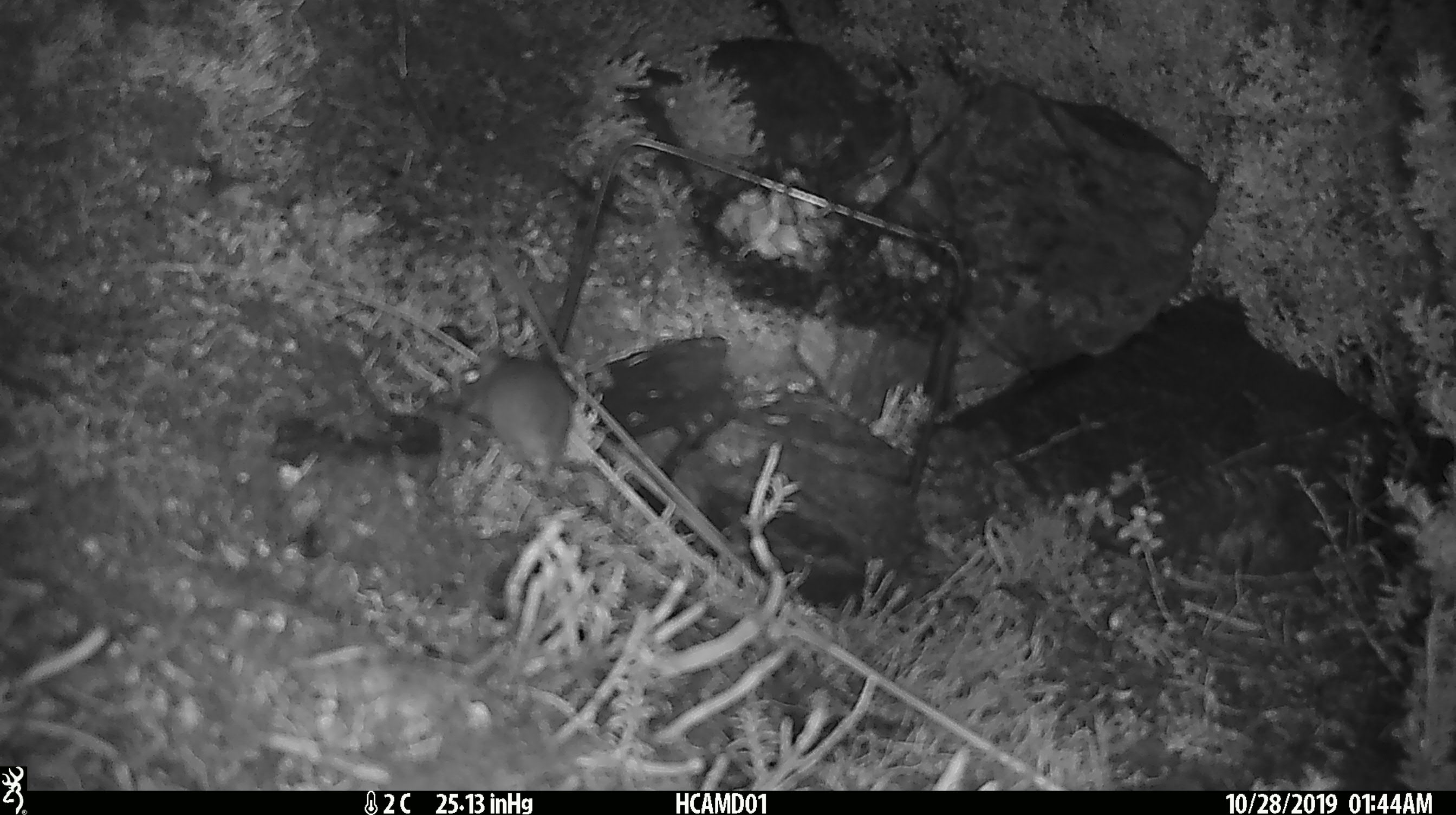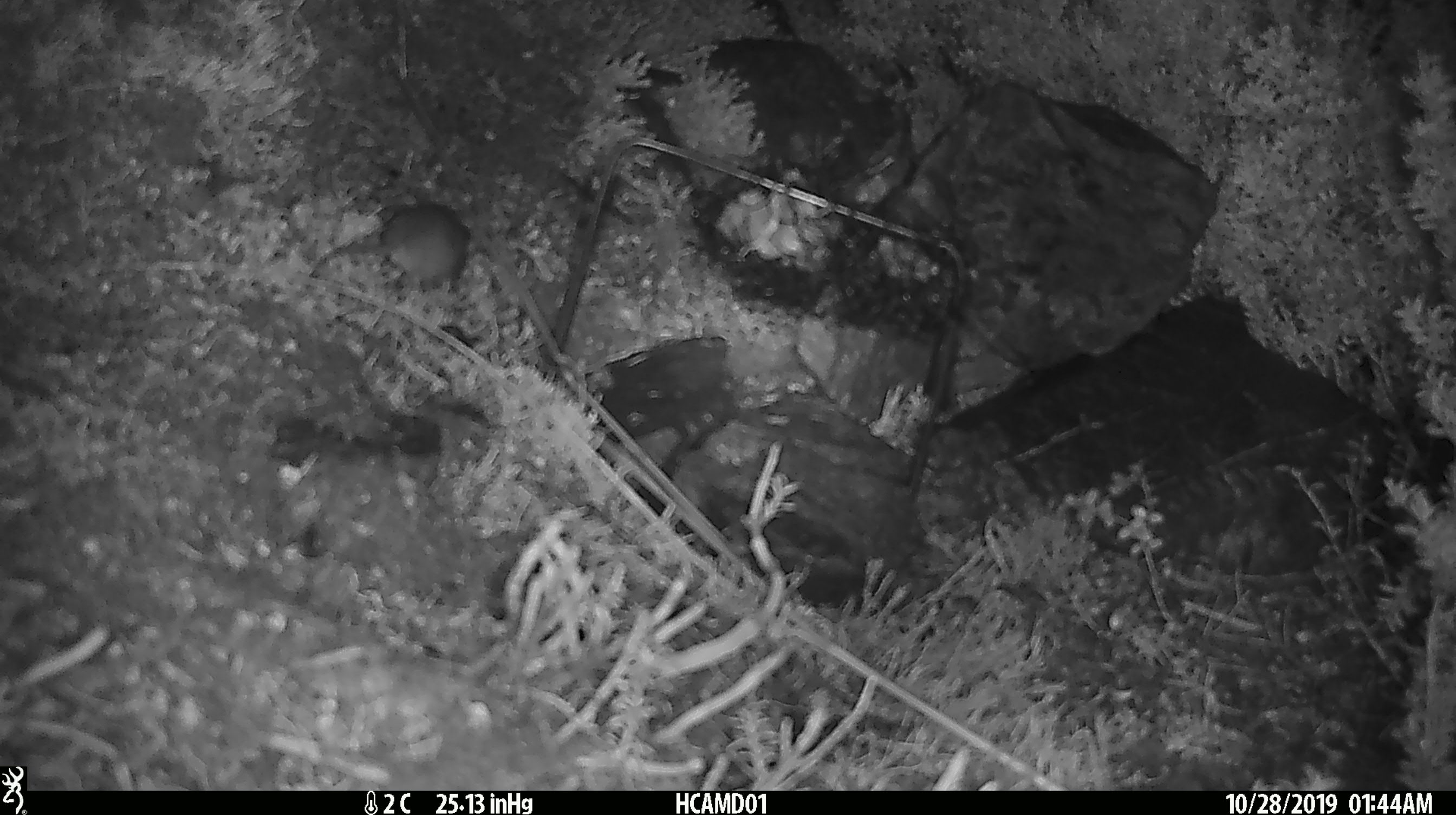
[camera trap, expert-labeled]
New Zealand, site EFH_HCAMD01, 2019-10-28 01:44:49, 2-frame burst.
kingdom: Animalia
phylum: Chordata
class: Mammalia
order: Rodentia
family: Muridae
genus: Mus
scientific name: Mus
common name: mouse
Mouse (Mus).